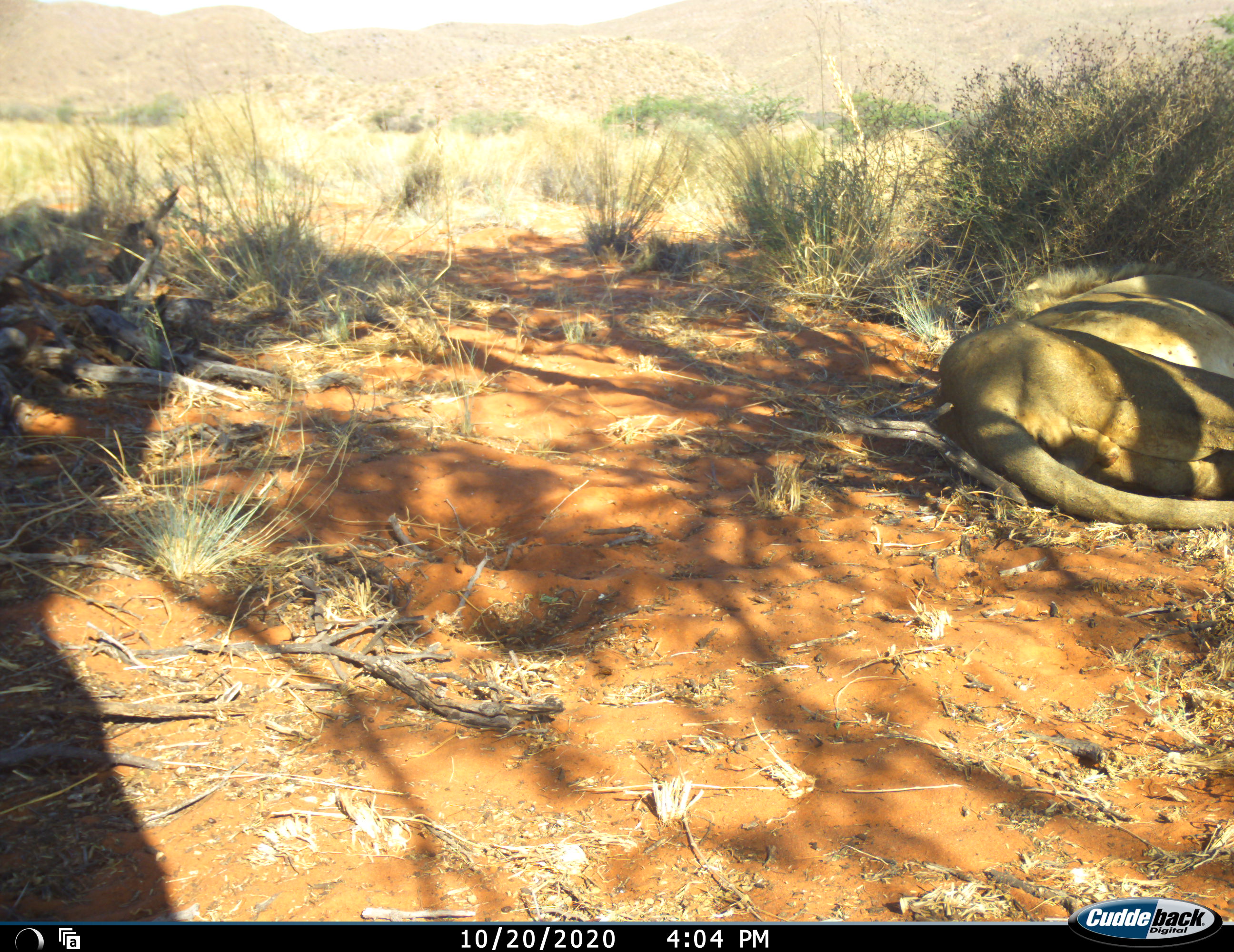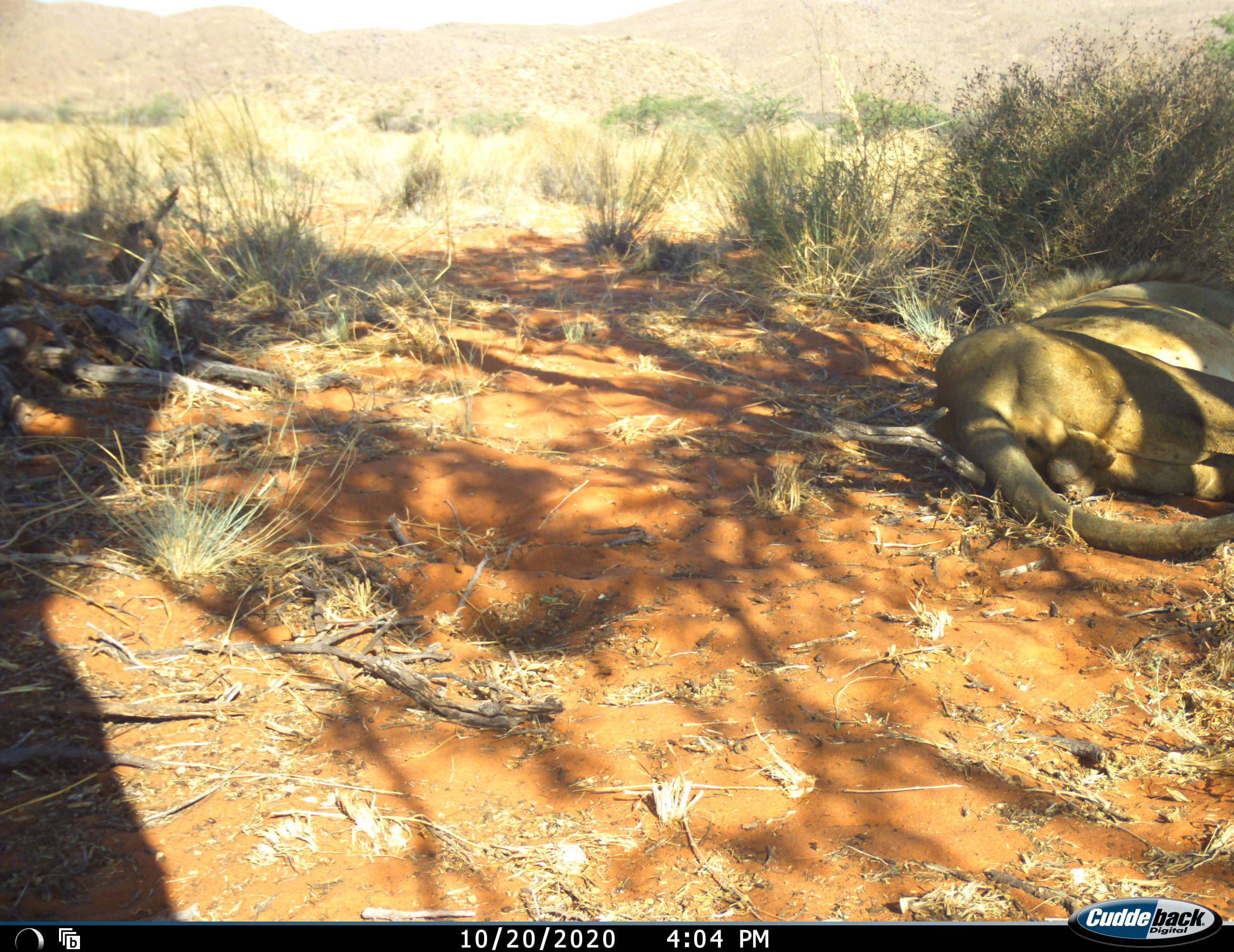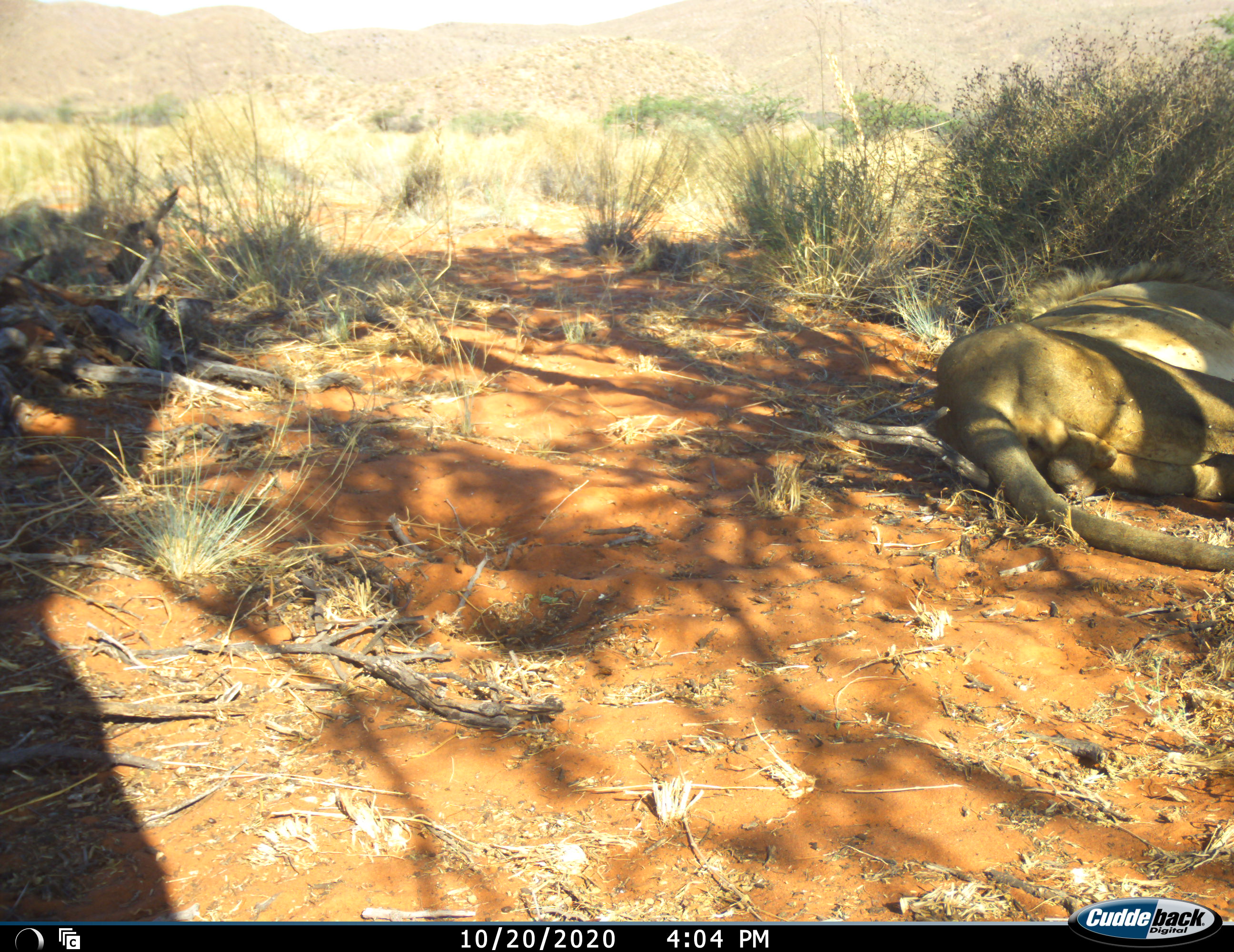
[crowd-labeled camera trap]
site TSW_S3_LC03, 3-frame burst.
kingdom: Animalia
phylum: Chordata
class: Mammalia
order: Carnivora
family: Felidae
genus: Panthera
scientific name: Panthera leo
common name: lion male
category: lionmale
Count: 1.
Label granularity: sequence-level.